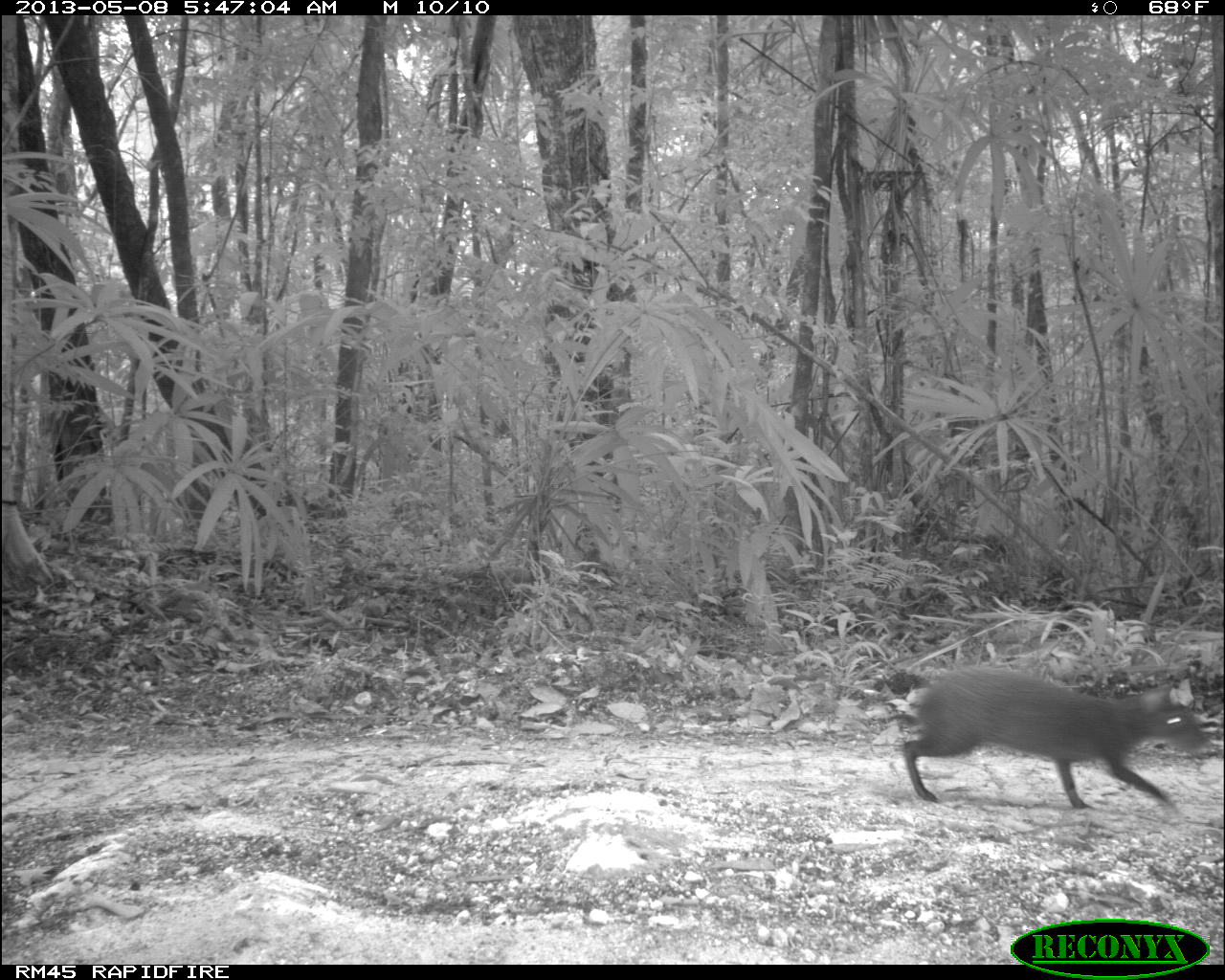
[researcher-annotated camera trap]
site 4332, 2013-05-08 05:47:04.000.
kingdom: Animalia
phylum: Chordata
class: Mammalia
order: Rodentia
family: Dasyproctidae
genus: Dasyprocta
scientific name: Dasyprocta punctata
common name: central american agouti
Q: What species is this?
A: Dasyprocta punctata (central american agouti).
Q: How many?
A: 1.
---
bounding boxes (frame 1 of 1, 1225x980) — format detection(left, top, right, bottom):
dasyprocta punctata: detection(899, 665, 1207, 811)